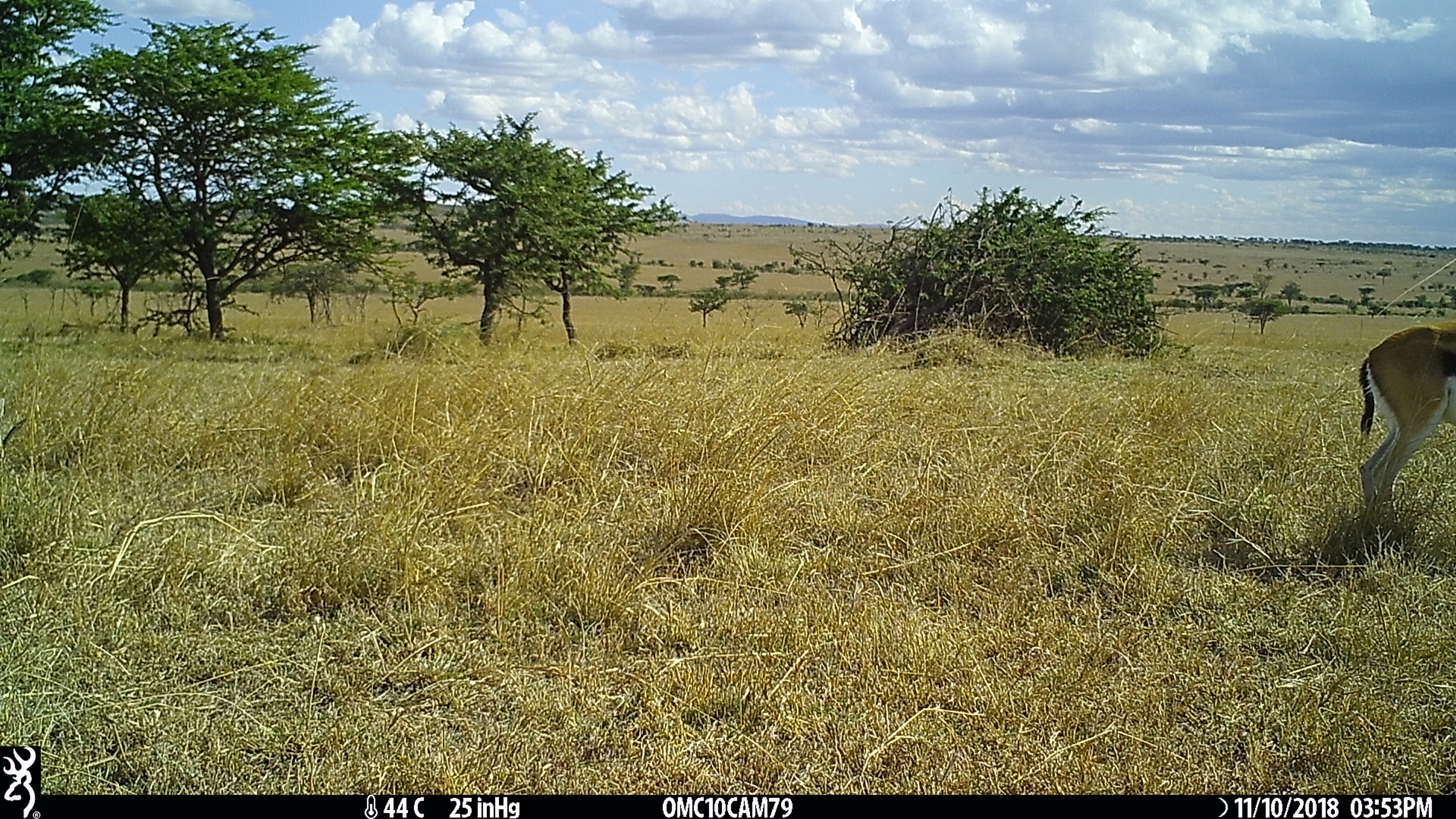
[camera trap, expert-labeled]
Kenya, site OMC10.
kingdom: Animalia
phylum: Chordata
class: Mammalia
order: Artiodactyla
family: Bovidae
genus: Eudorcas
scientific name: Eudorcas thomsonii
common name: thomon's gazelle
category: gazelle thomsons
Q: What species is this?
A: Gazelle thomsons (thomon's gazelle) (Eudorcas thomsonii).